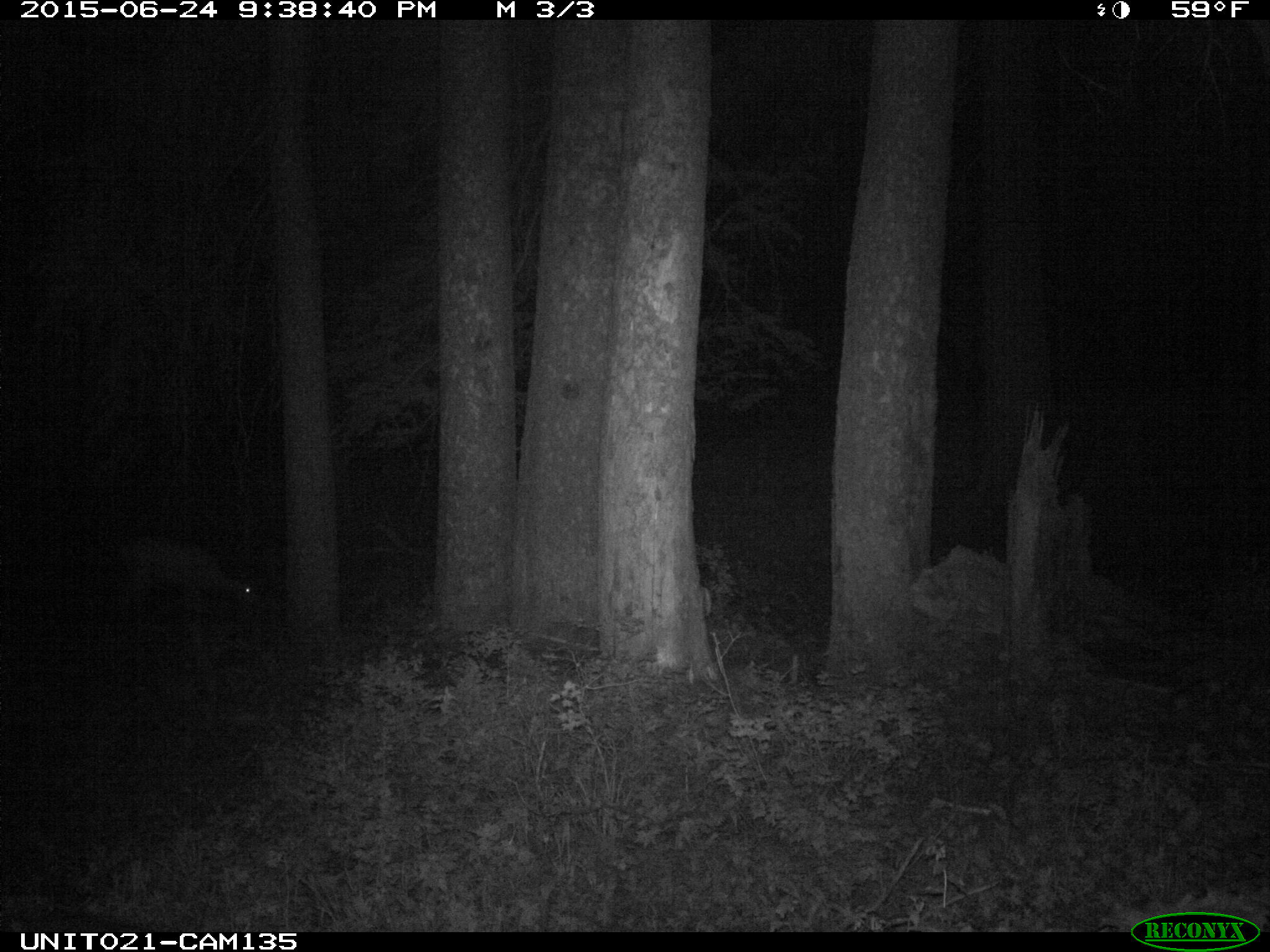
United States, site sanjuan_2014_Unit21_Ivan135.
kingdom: Animalia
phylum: Chordata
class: Mammalia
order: Artiodactyla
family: Cervidae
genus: Odocoileus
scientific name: Odocoileus hemionus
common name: mule deer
Odocoileus hemionus (mule deer).